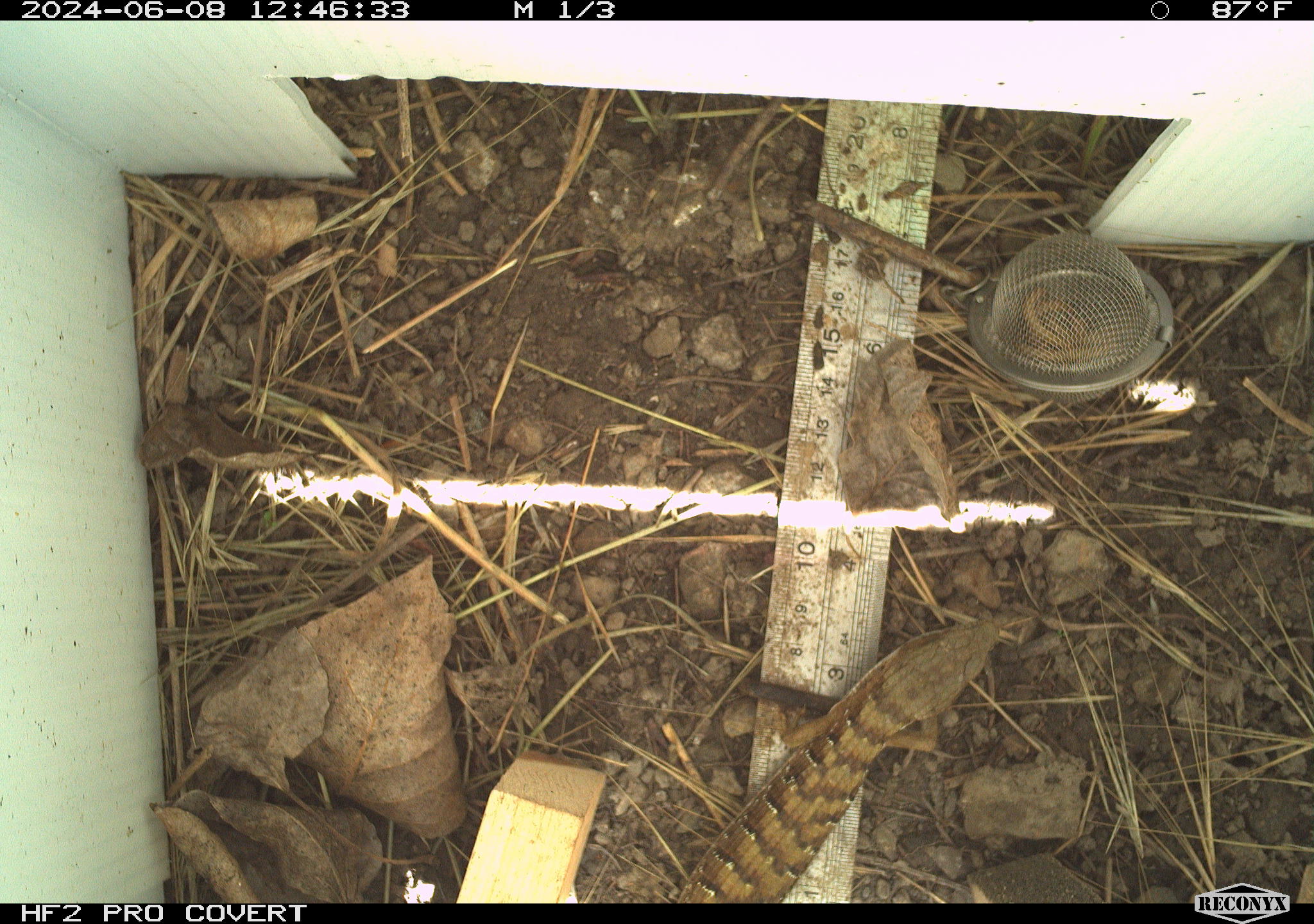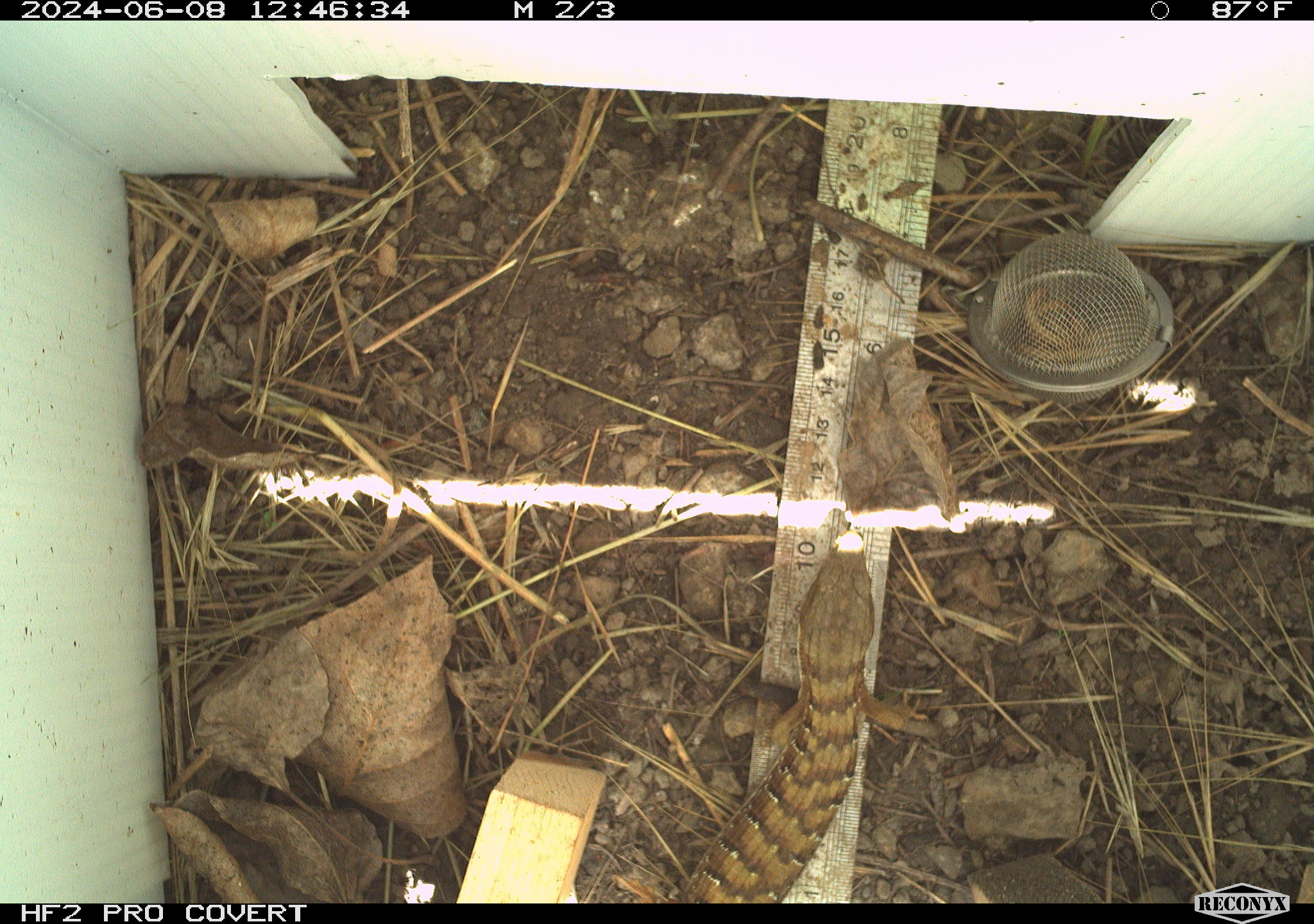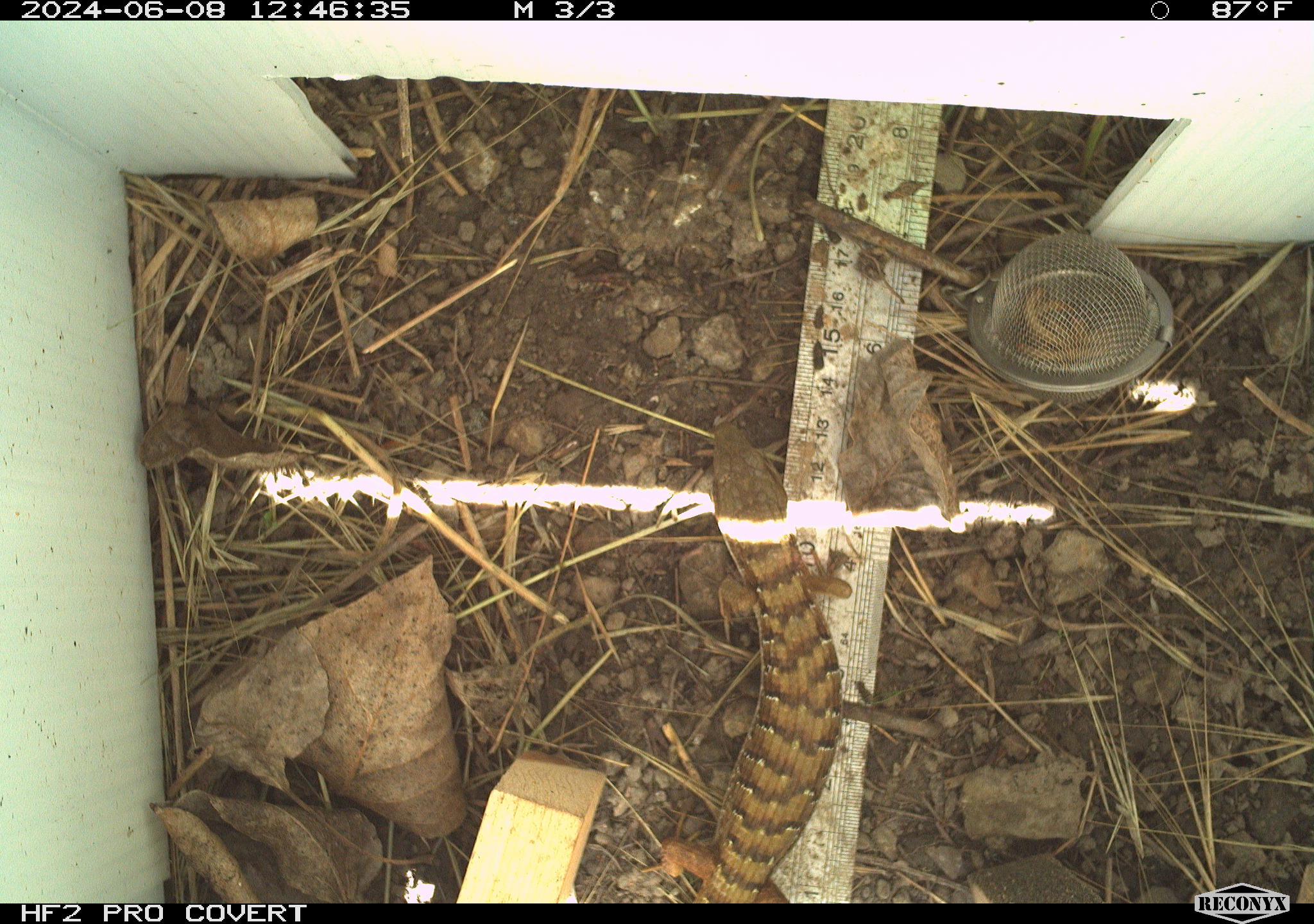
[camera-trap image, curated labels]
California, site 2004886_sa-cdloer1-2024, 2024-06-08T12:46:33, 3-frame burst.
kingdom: Animalia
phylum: Chordata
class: Reptilia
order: Squamata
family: Anguidae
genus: Elgaria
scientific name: Elgaria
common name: alligator lizards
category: elgaria species